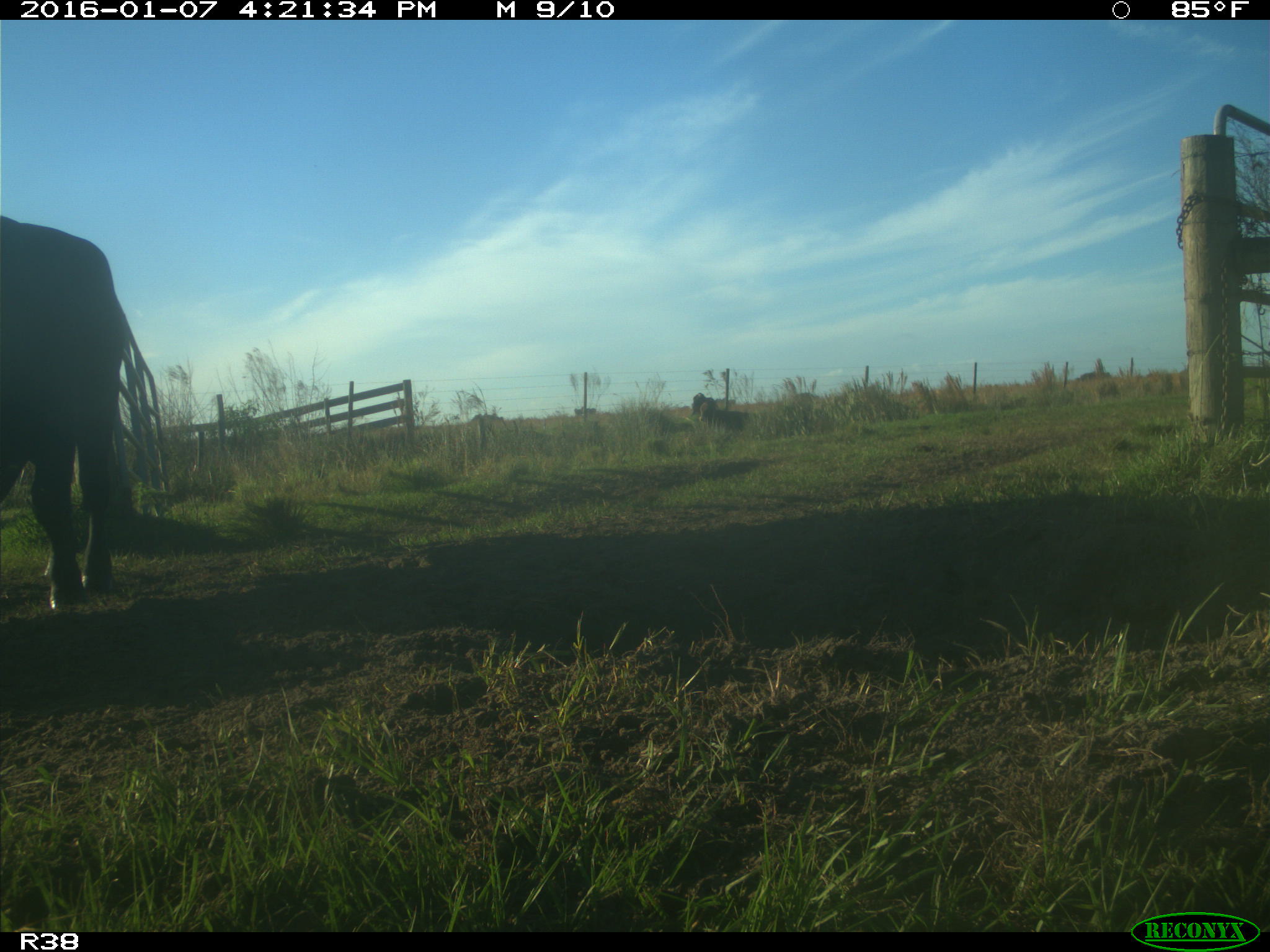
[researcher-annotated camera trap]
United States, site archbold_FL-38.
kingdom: Animalia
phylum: Chordata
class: Mammalia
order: Artiodactyla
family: Bovidae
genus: Bos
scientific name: Bos taurus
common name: domestic cow